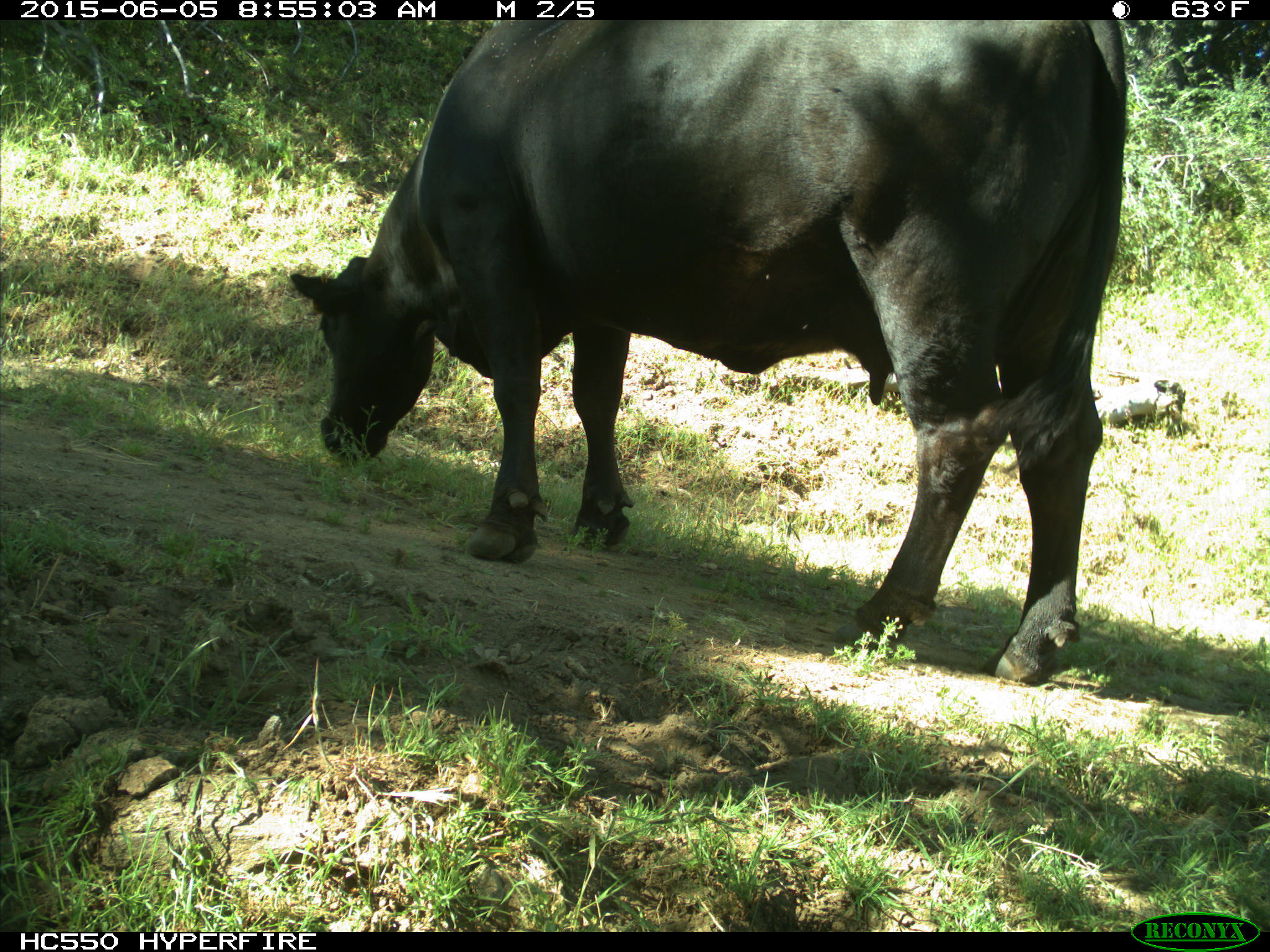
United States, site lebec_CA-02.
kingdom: Animalia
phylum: Chordata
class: Mammalia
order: Artiodactyla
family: Bovidae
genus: Bos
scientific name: Bos taurus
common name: domestic cow